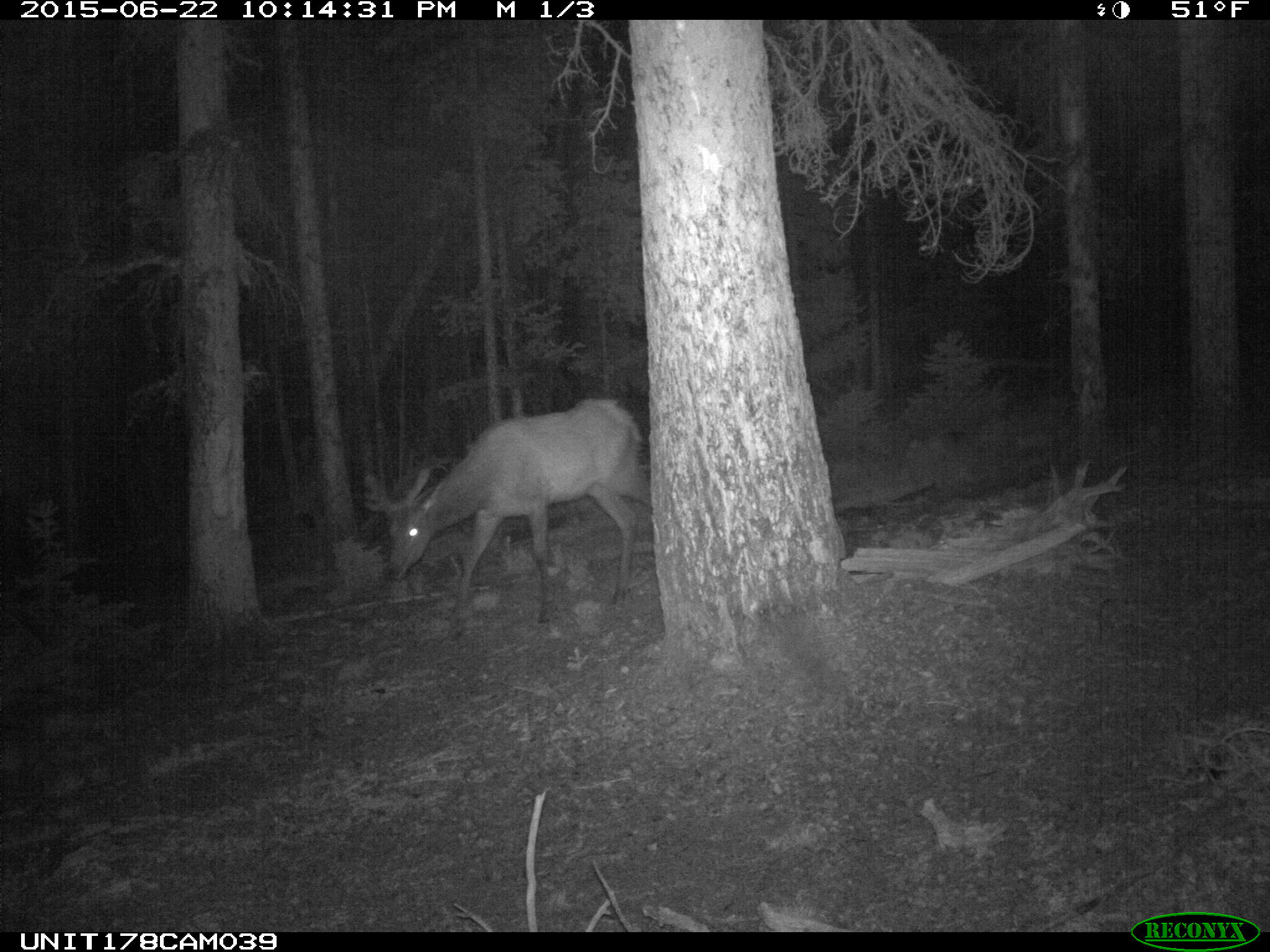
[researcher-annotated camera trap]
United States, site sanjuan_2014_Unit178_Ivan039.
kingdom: Animalia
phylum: Chordata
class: Mammalia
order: Artiodactyla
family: Cervidae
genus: Cervus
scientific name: Cervus elaphus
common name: red deer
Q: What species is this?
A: Cervus elaphus (red deer).